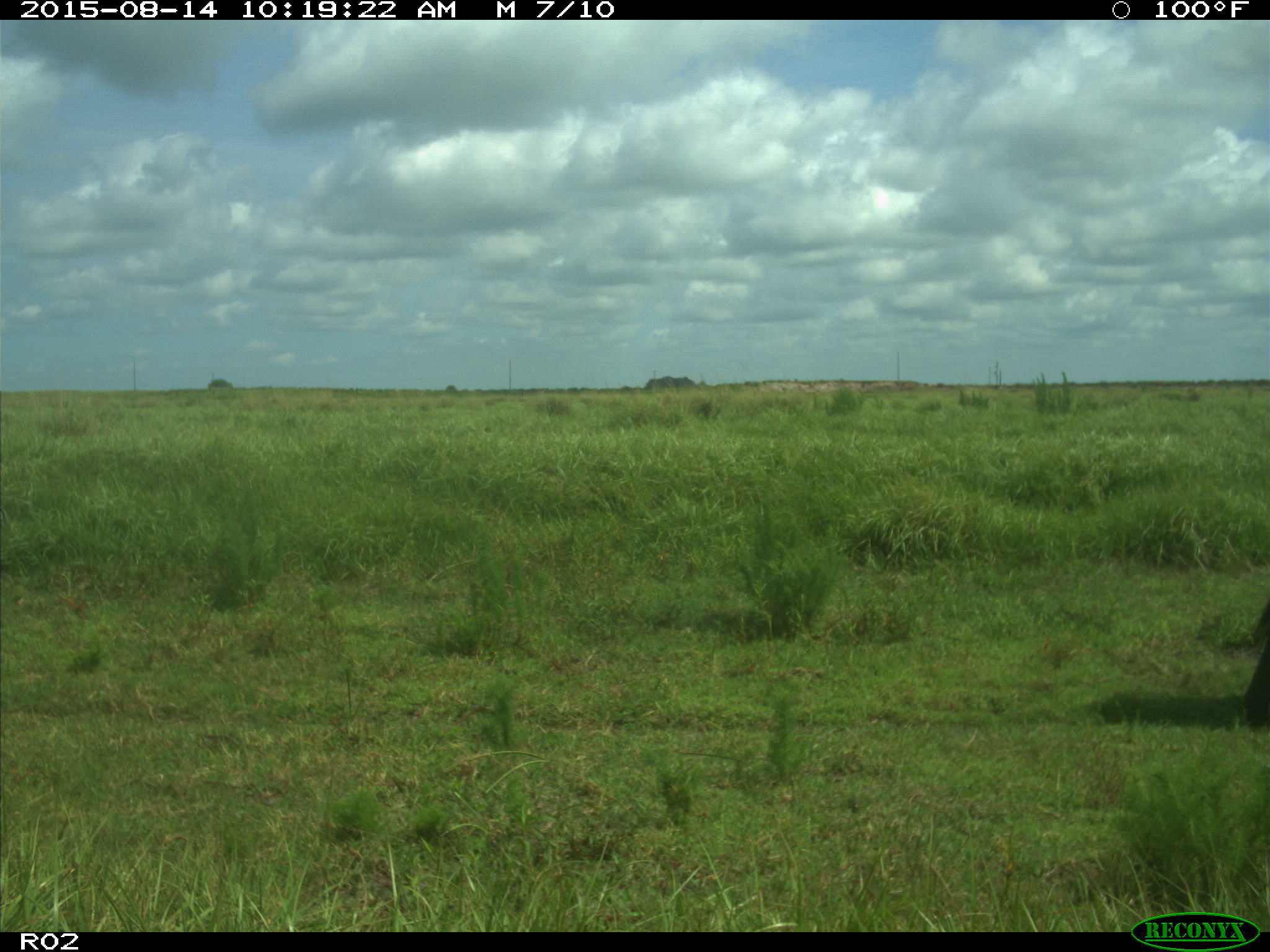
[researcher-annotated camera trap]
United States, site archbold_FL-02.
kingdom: Animalia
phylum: Chordata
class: Mammalia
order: Artiodactyla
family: Bovidae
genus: Bos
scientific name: Bos taurus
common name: domestic cow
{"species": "Bos taurus (domestic cow)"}